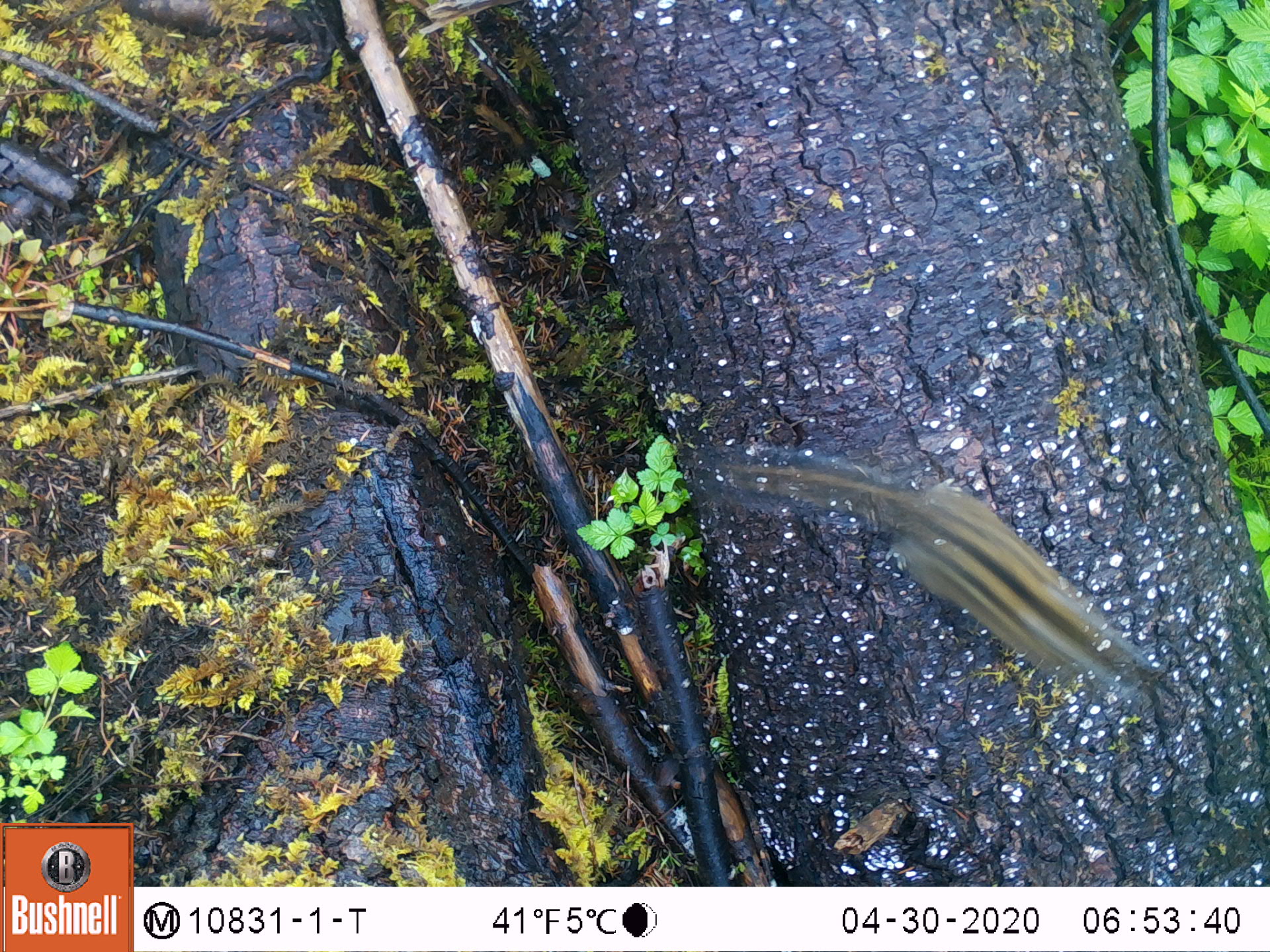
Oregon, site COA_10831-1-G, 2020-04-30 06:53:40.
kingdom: Animalia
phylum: Chordata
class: Mammalia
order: Rodentia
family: Sciuridae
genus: Neotamias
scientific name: Neotamias townsendii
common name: townsend's chipmunk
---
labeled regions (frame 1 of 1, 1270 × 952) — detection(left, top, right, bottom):
townsend's chipmunk: detection(682, 424, 1145, 695)